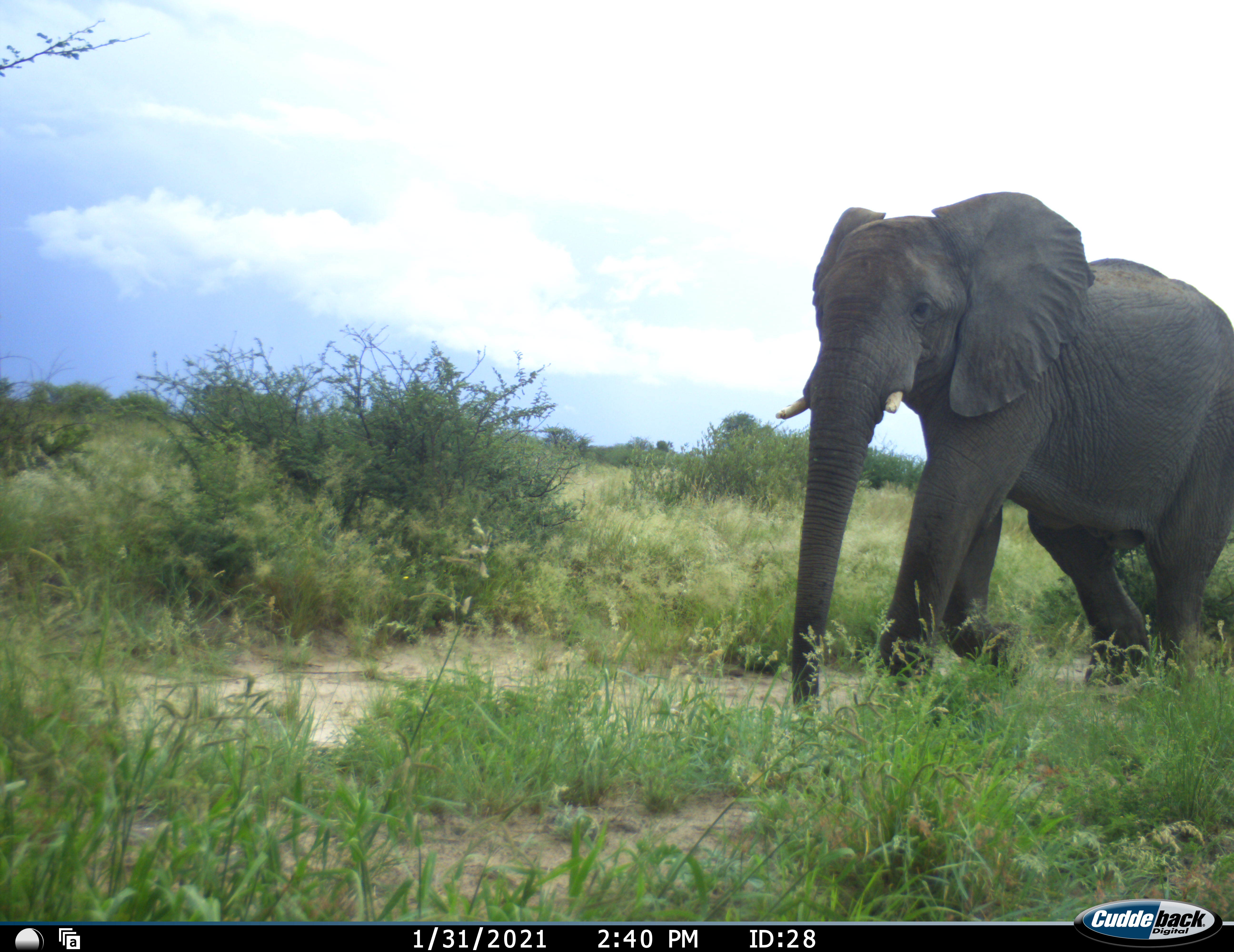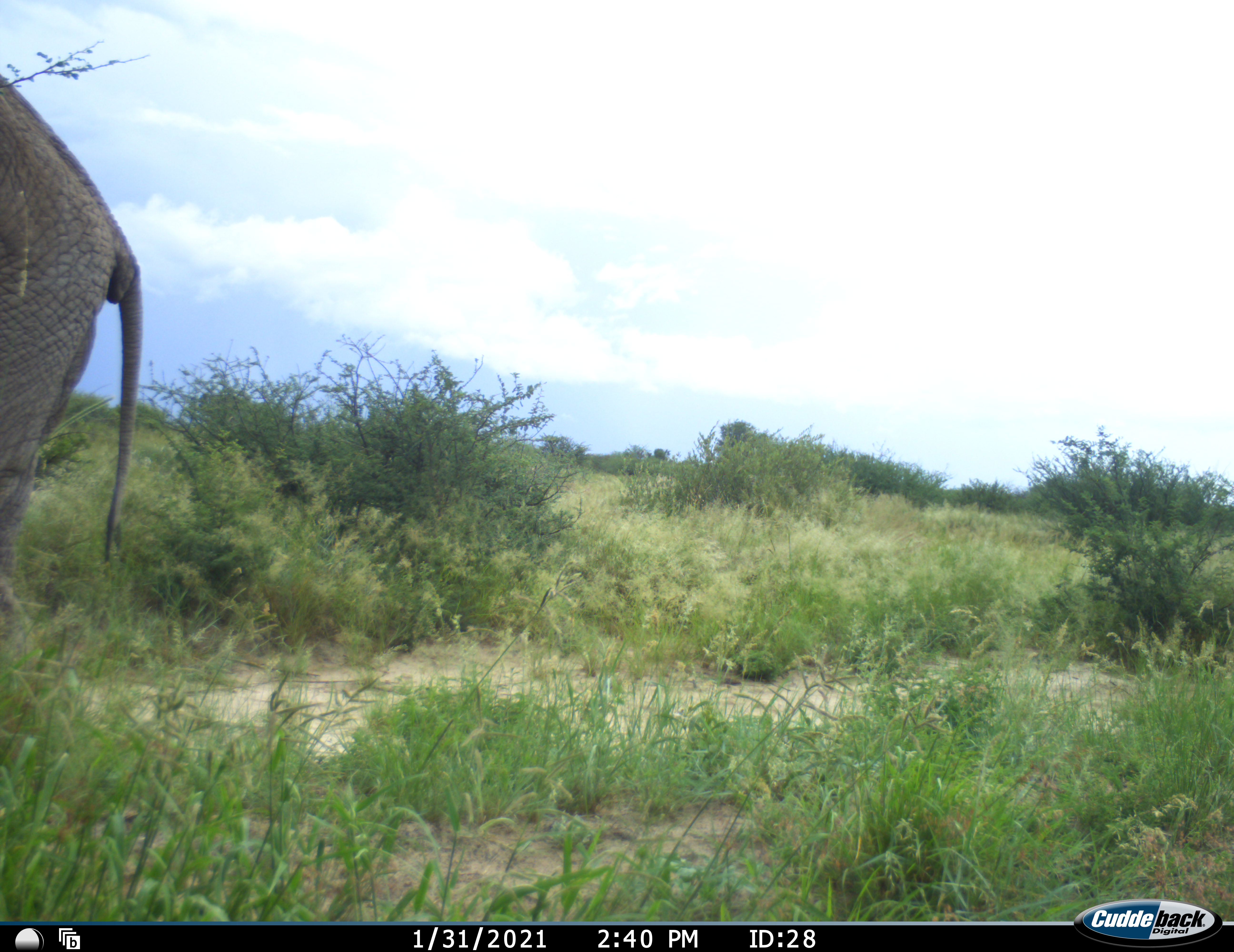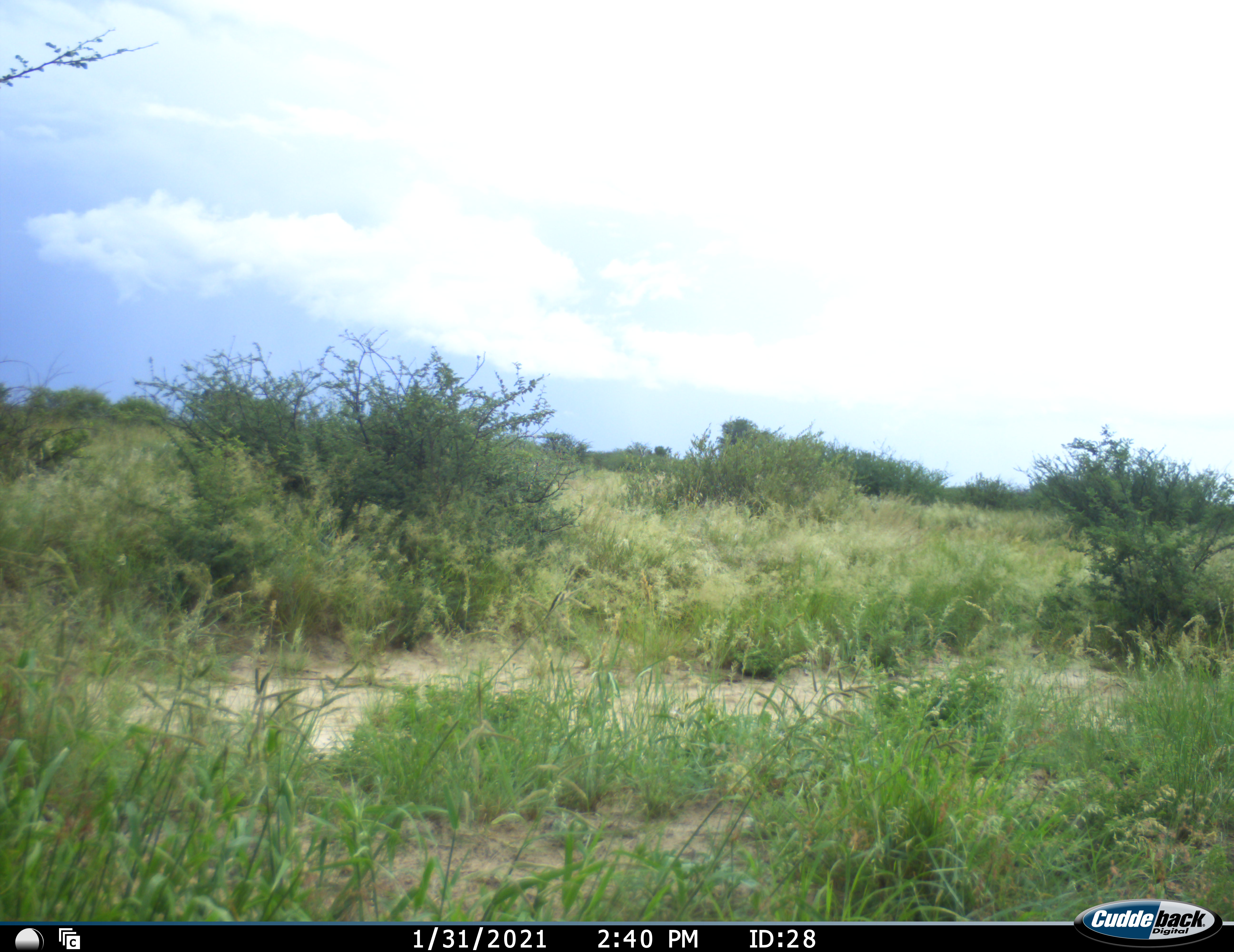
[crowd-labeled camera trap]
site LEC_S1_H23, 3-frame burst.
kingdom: Animalia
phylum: Chordata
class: Mammalia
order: Proboscidea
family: Elephantidae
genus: Loxodonta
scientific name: Loxodonta africana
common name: african bush elephant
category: elephant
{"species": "elephant (african bush elephant) (Loxodonta africana)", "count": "1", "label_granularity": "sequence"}